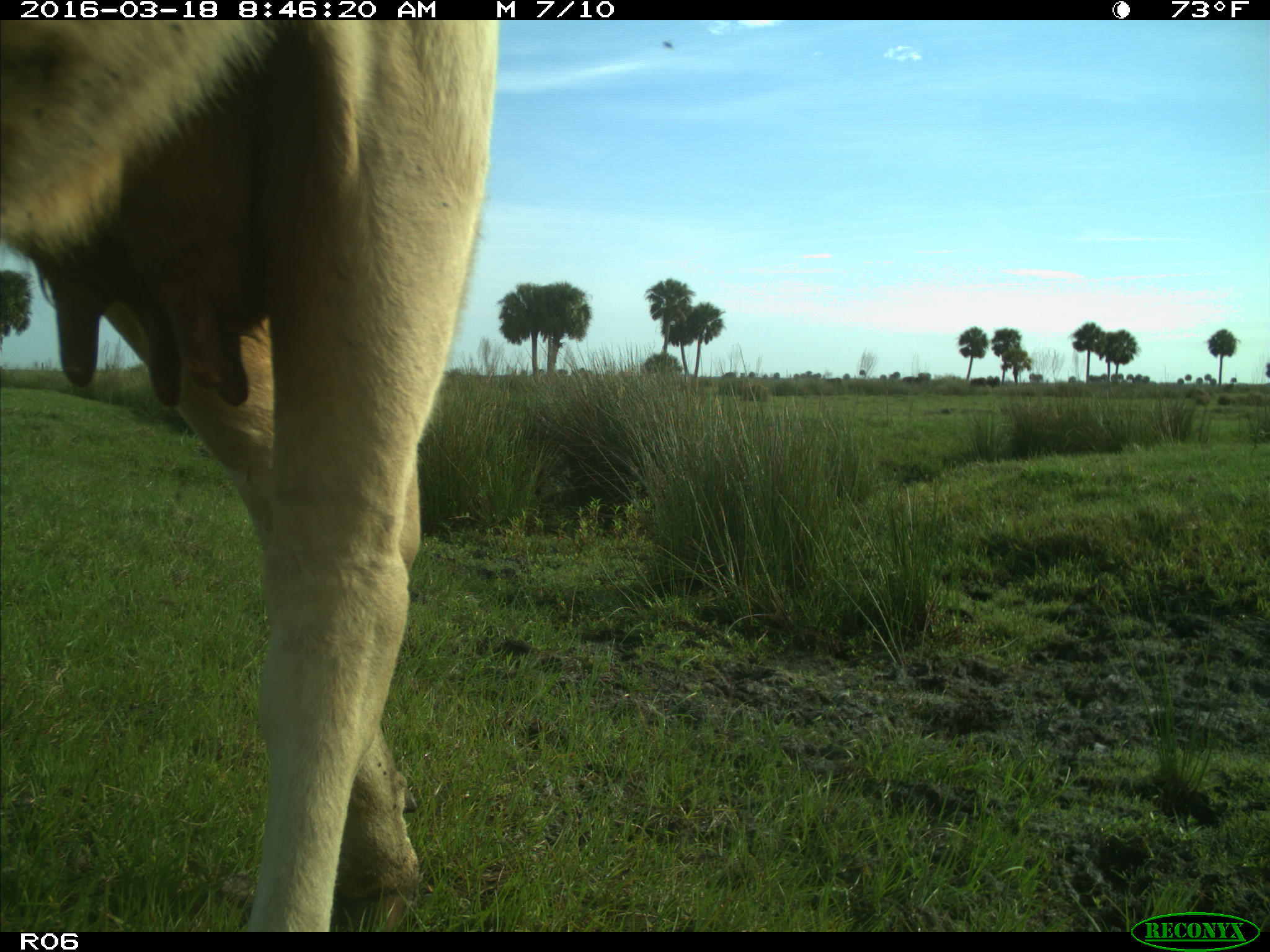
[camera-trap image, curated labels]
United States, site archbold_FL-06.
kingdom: Animalia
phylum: Chordata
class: Mammalia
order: Artiodactyla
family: Bovidae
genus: Bos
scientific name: Bos taurus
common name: domestic cow